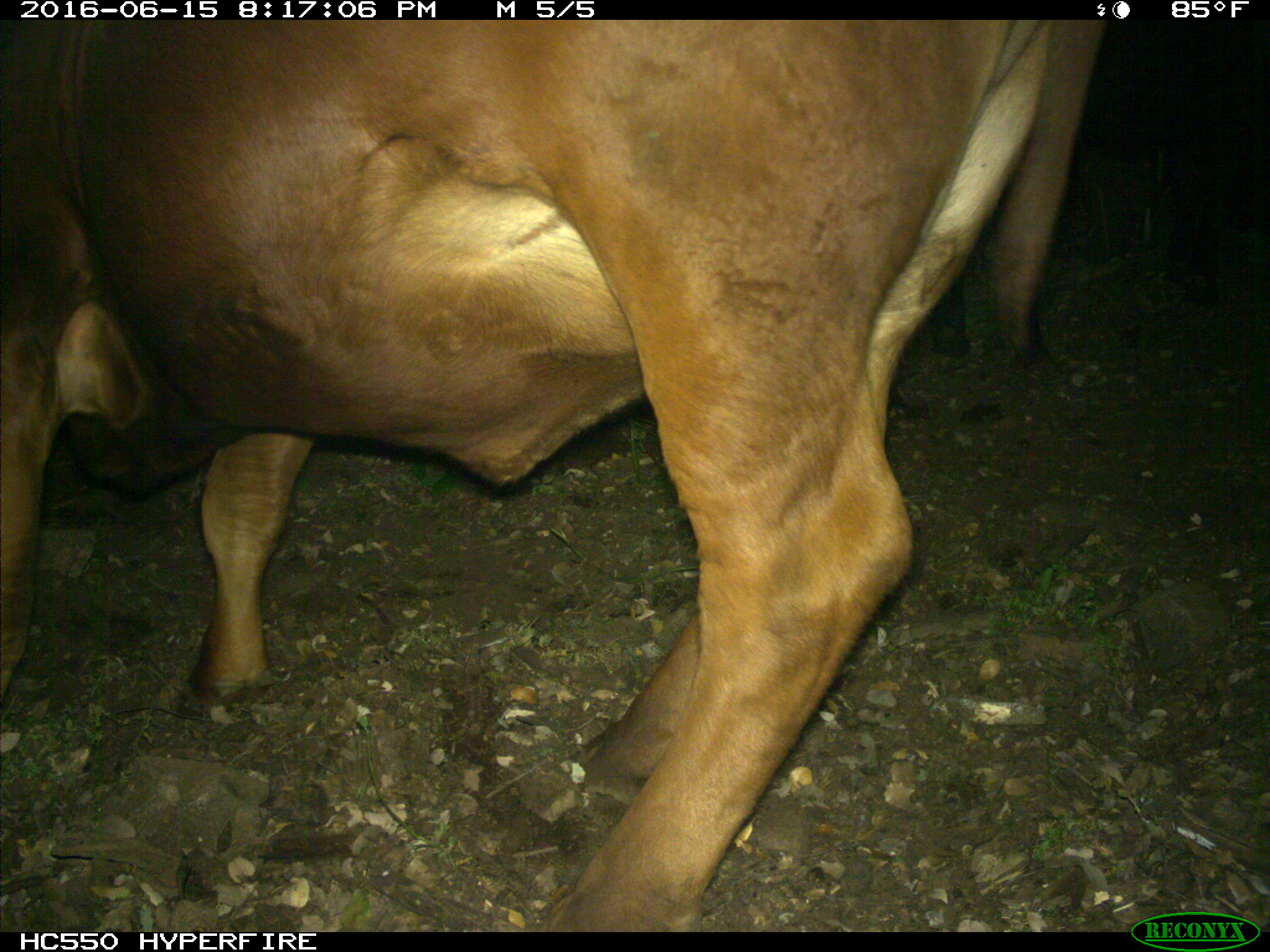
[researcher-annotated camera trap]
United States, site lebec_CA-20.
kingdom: Animalia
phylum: Chordata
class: Mammalia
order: Artiodactyla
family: Bovidae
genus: Bos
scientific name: Bos taurus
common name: domestic cow